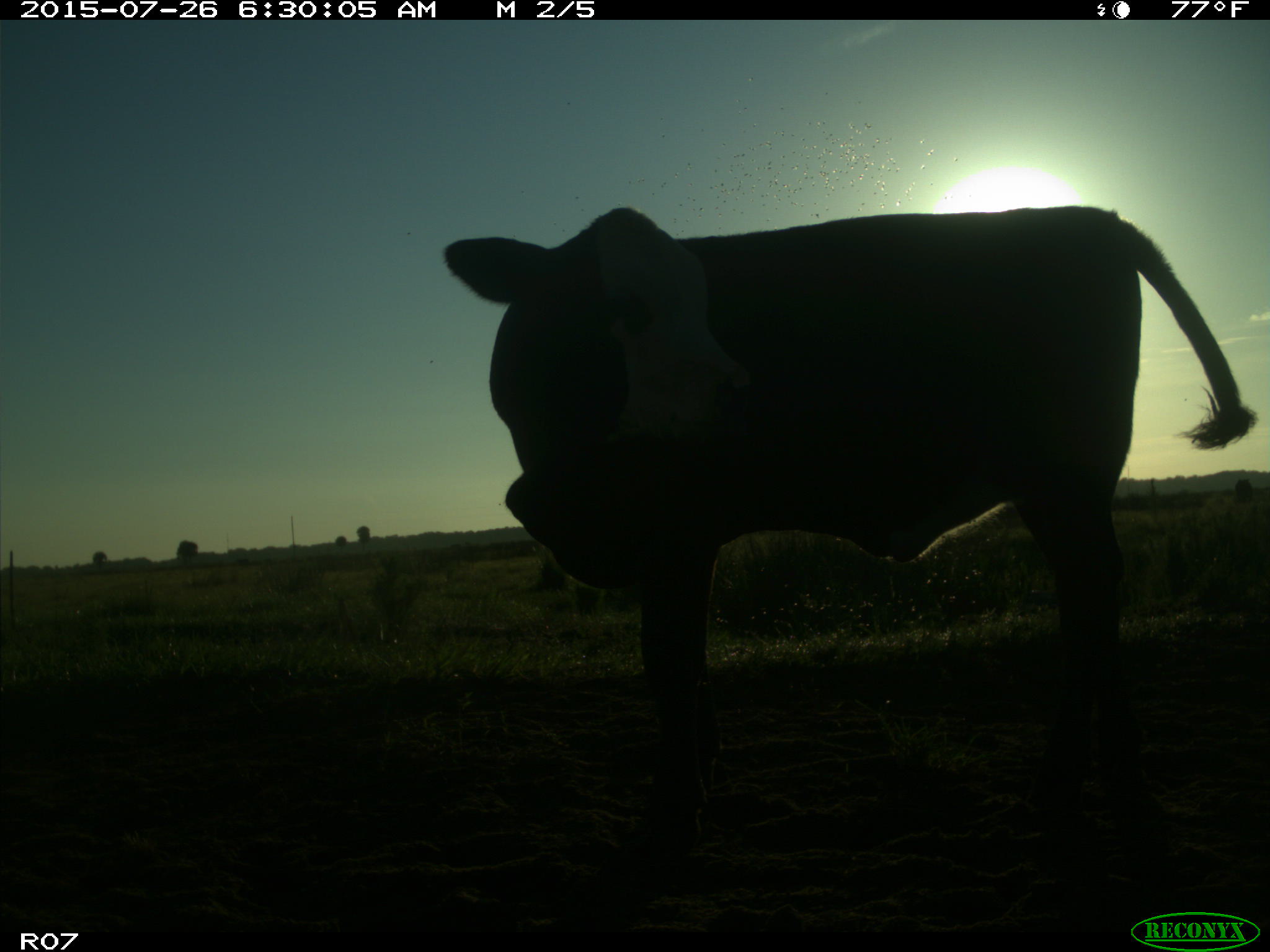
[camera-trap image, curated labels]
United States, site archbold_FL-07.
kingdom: Animalia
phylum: Chordata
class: Mammalia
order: Artiodactyla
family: Bovidae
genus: Bos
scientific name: Bos taurus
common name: domestic cow